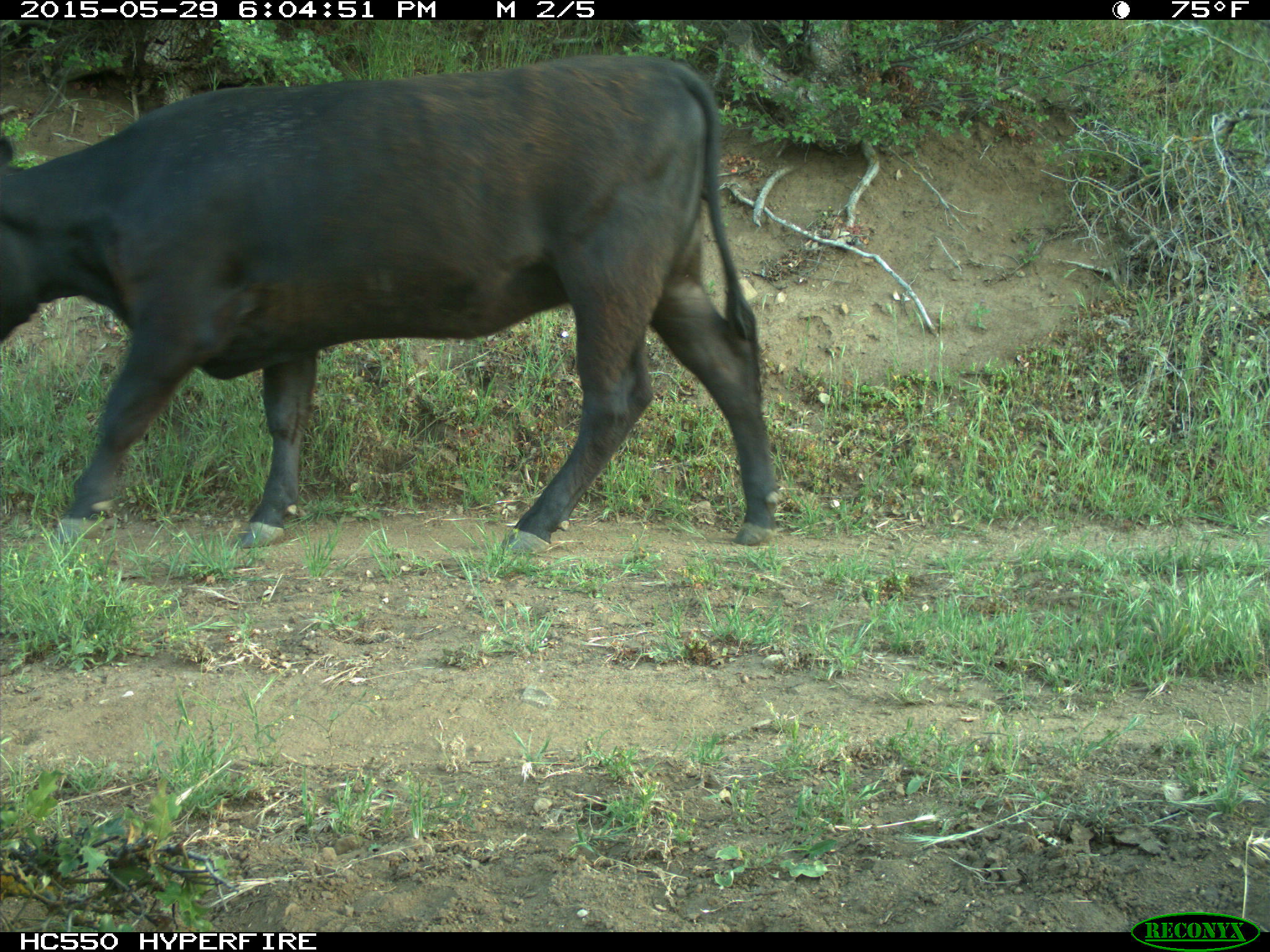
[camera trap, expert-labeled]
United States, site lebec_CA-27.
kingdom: Animalia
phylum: Chordata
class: Mammalia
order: Artiodactyla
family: Bovidae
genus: Bos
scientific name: Bos taurus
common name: domestic cow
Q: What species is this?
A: Bos taurus (domestic cow).